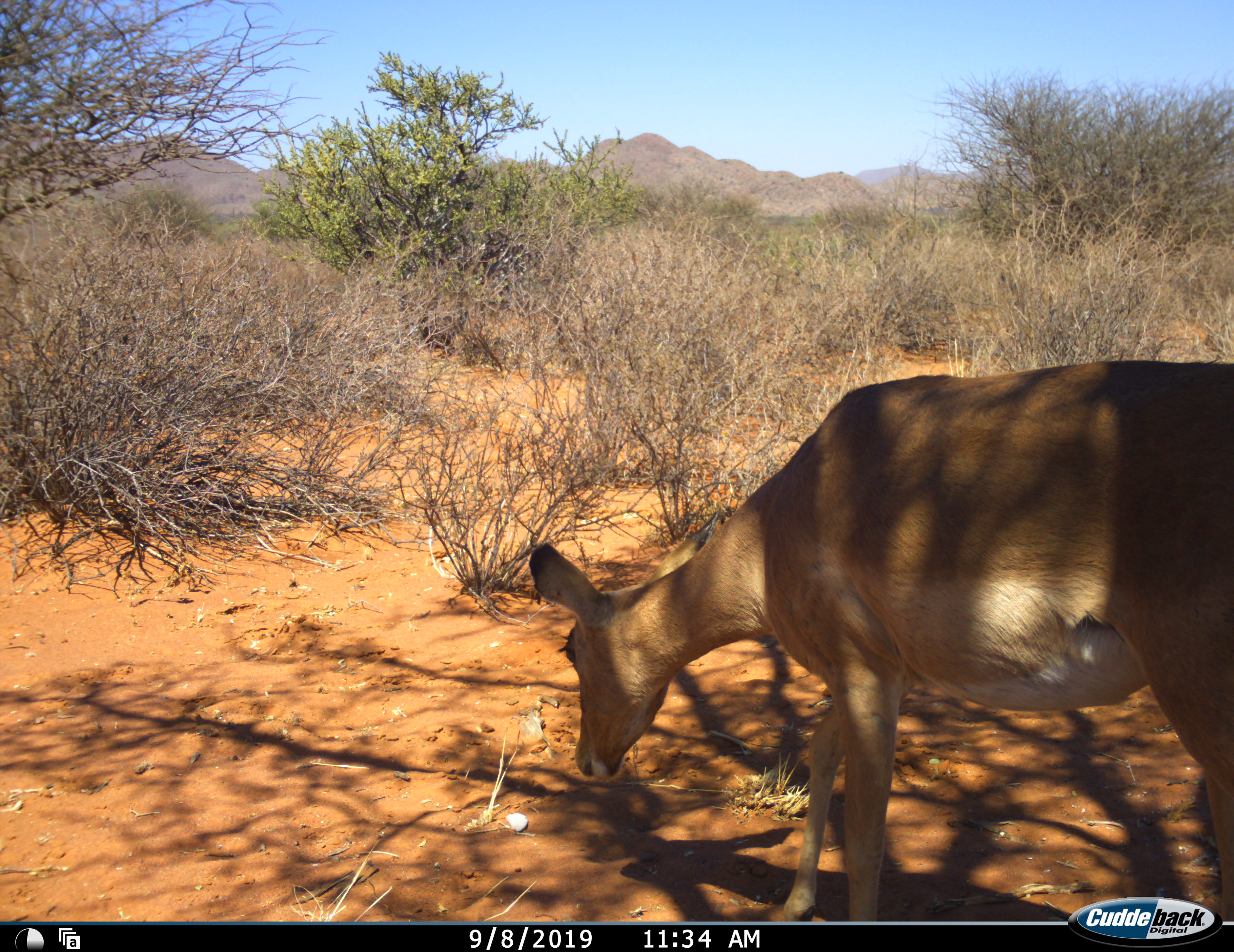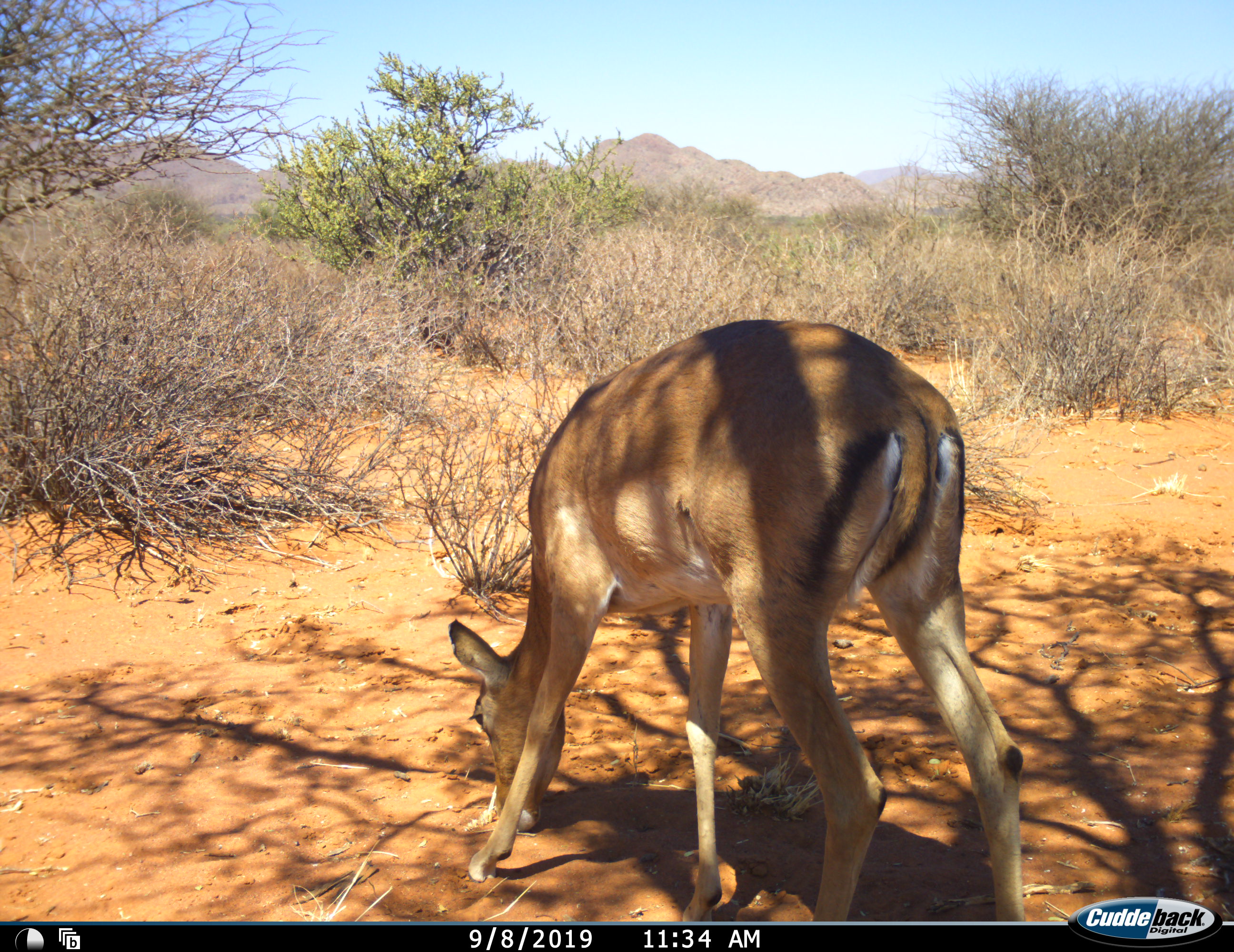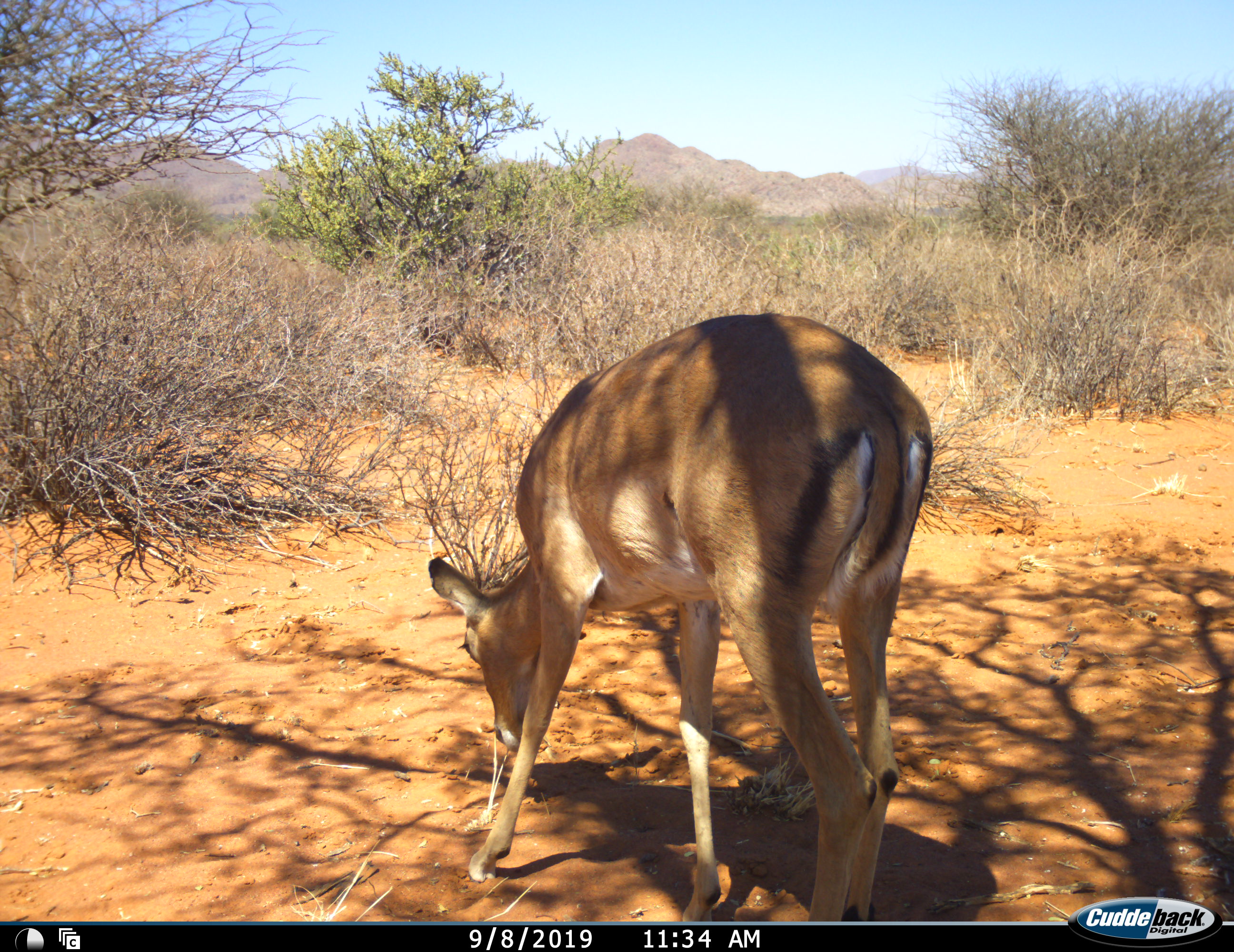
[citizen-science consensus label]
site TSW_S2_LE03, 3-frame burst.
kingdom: Animalia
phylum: Chordata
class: Mammalia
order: Artiodactyla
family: Bovidae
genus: Aepyceros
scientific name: Aepyceros melampus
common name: impala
Impala (Aepyceros melampus), count 1. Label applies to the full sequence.